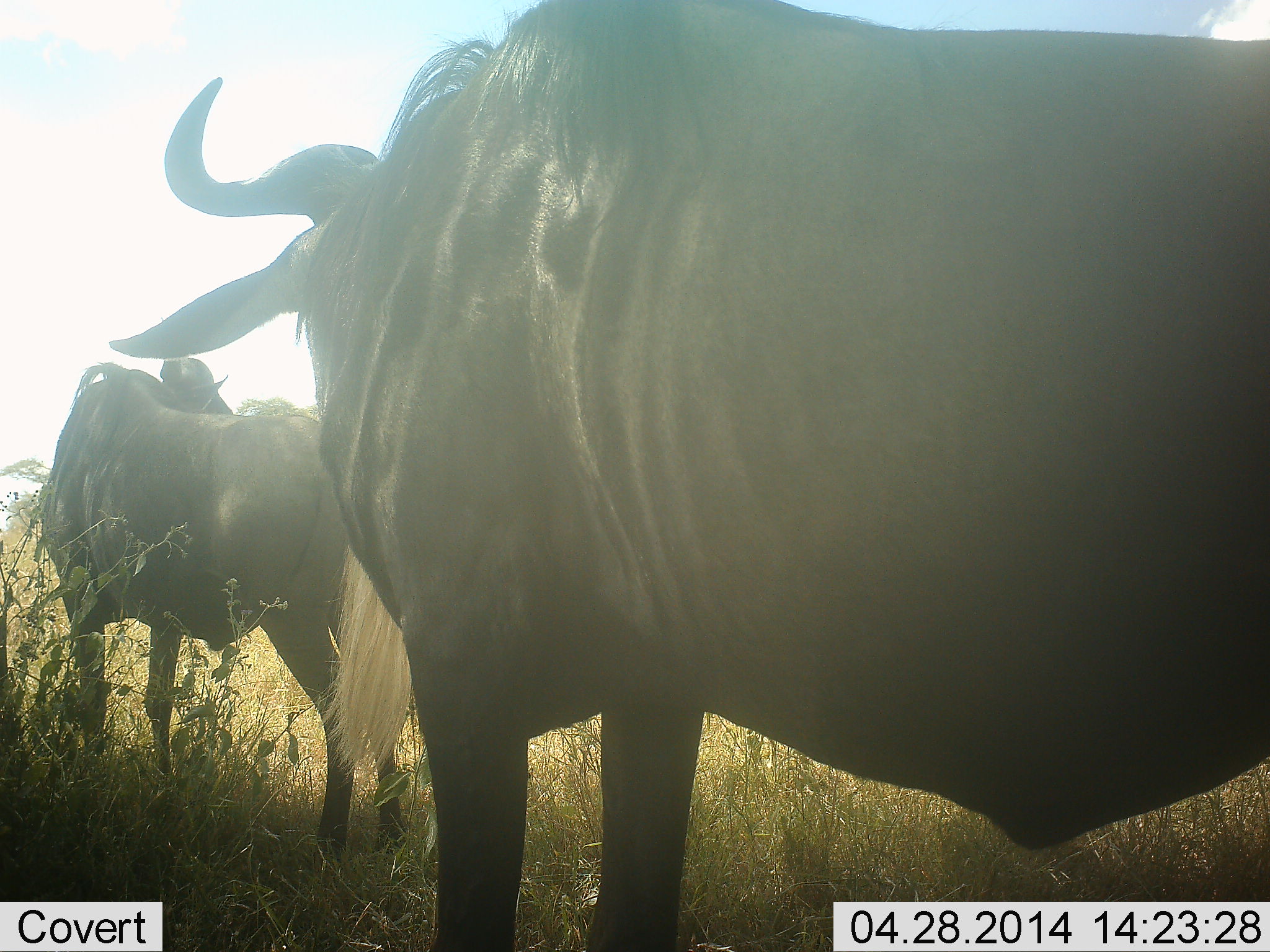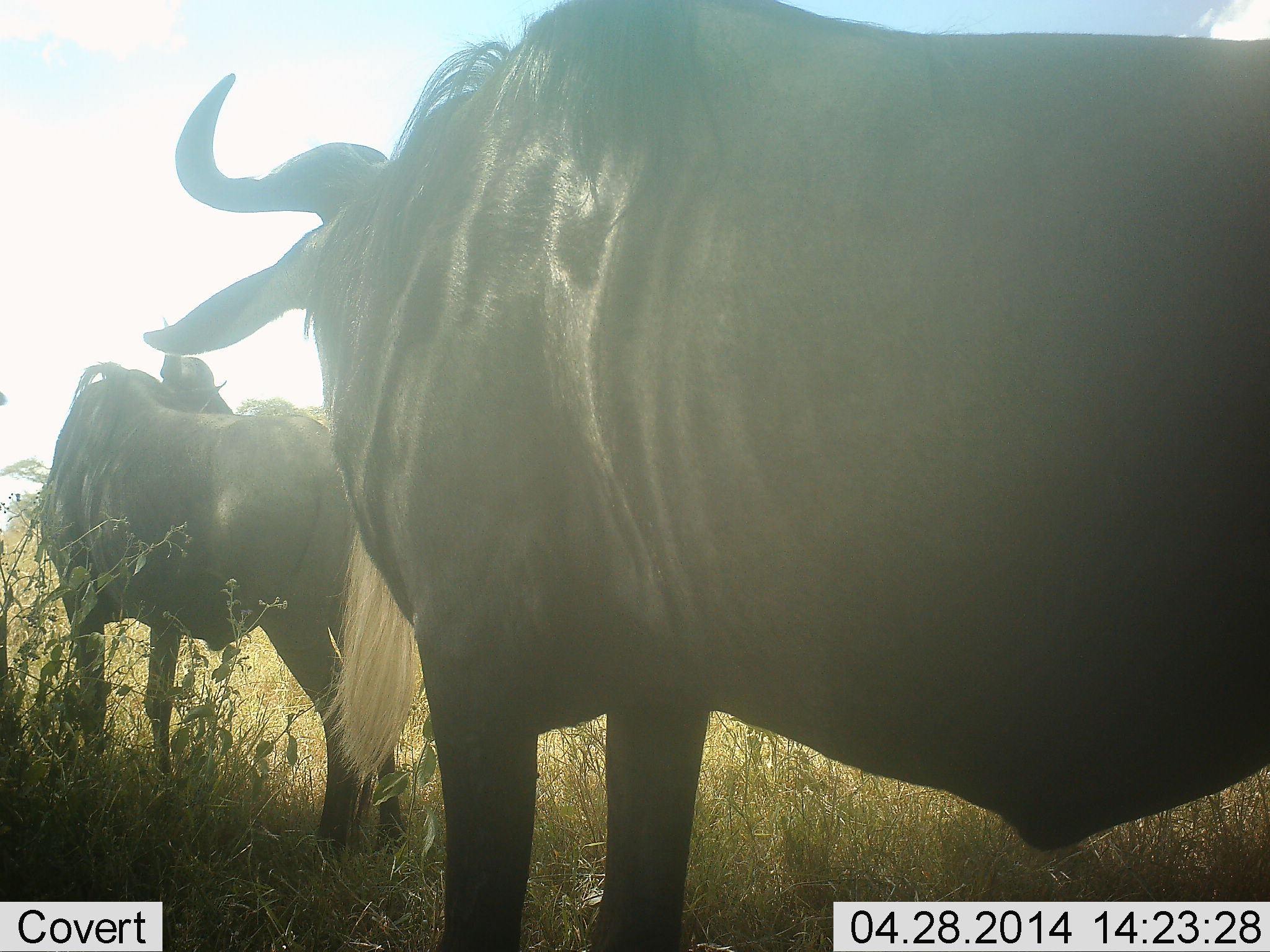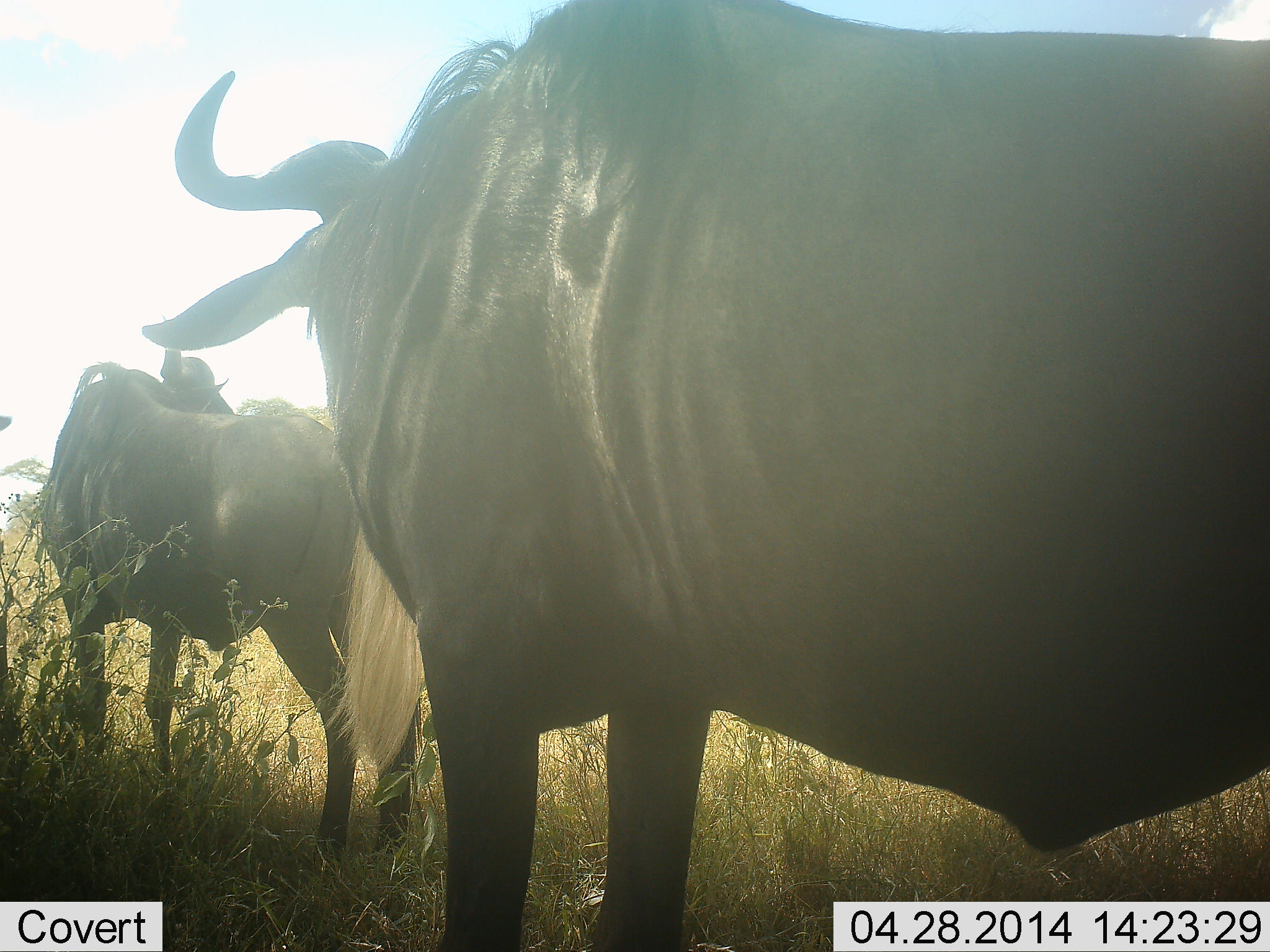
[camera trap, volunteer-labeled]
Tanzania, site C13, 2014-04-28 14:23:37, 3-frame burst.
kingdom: Animalia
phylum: Chordata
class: Mammalia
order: Artiodactyla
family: Bovidae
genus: Connochaetes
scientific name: Connochaetes taurinus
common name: blue wildebeest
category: wildebeest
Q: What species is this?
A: Wildebeest (blue wildebeest) (Connochaetes taurinus).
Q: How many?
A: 2.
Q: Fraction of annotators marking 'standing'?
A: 100%.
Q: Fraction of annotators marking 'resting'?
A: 10%.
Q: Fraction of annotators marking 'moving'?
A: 0%.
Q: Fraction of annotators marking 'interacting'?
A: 0%.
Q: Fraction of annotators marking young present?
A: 0%.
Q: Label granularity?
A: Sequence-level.